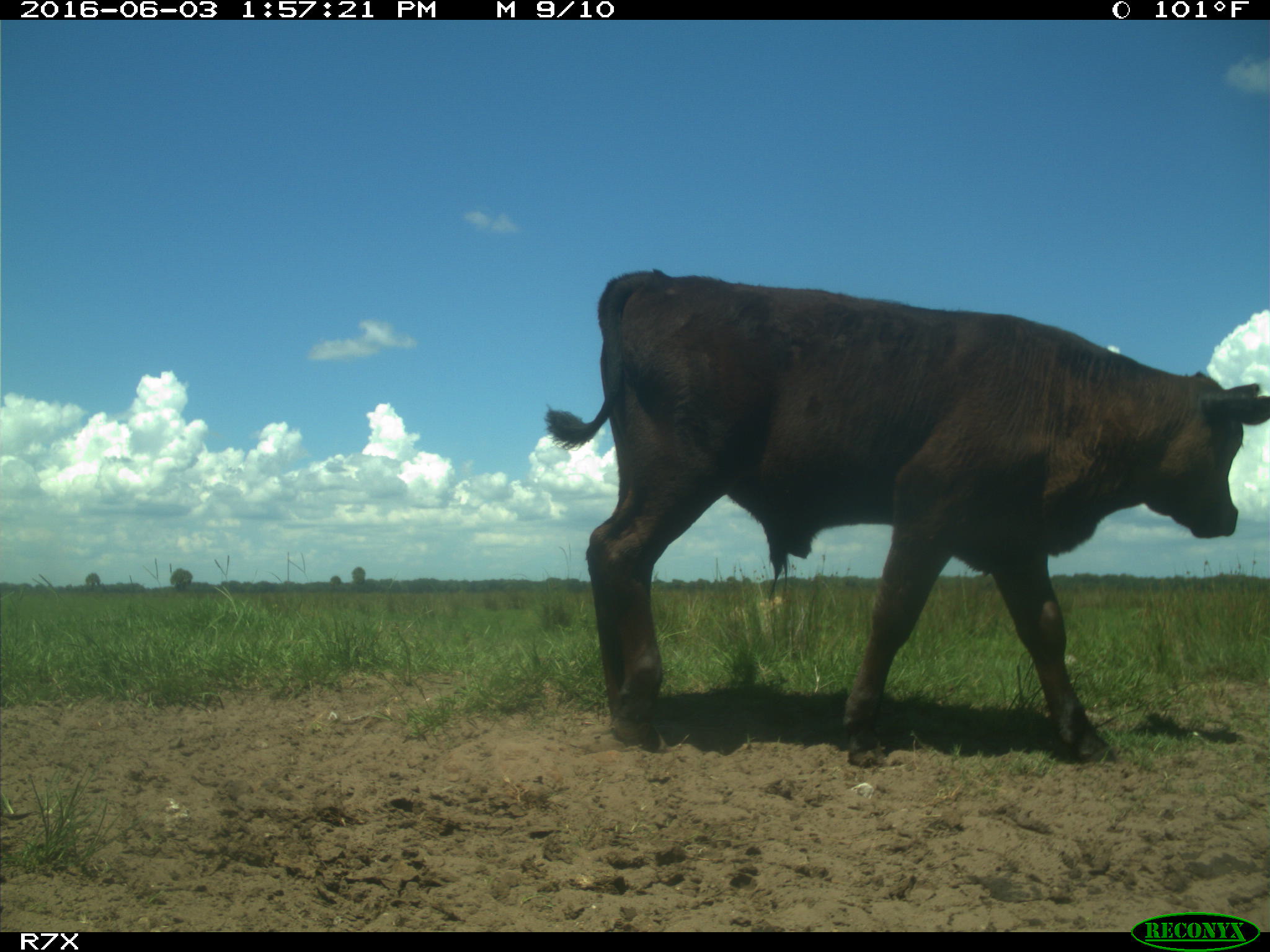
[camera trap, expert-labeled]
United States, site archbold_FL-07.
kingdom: Animalia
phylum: Chordata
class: Mammalia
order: Artiodactyla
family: Bovidae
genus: Bos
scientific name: Bos taurus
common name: domestic cow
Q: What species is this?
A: Bos taurus (domestic cow).